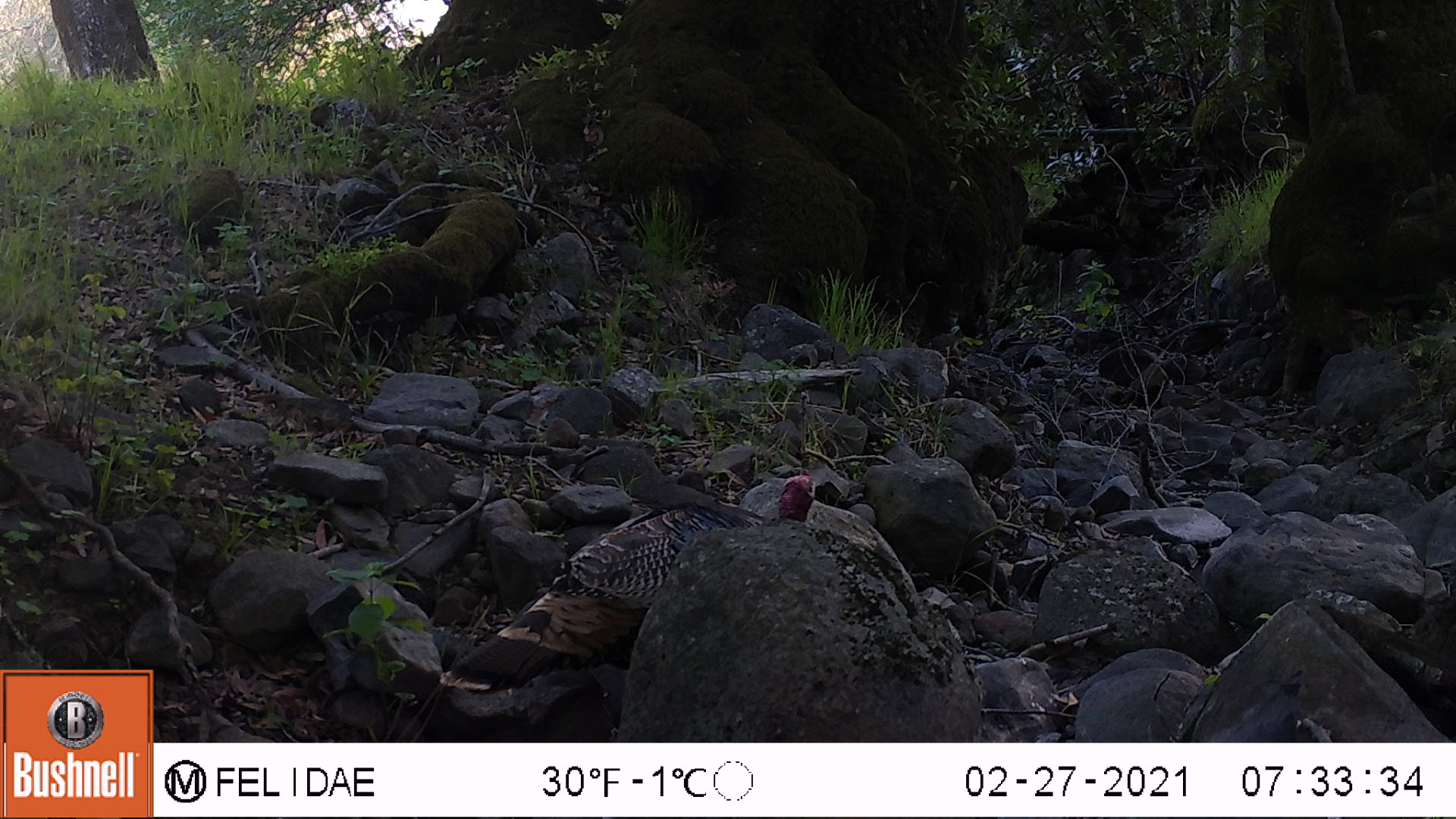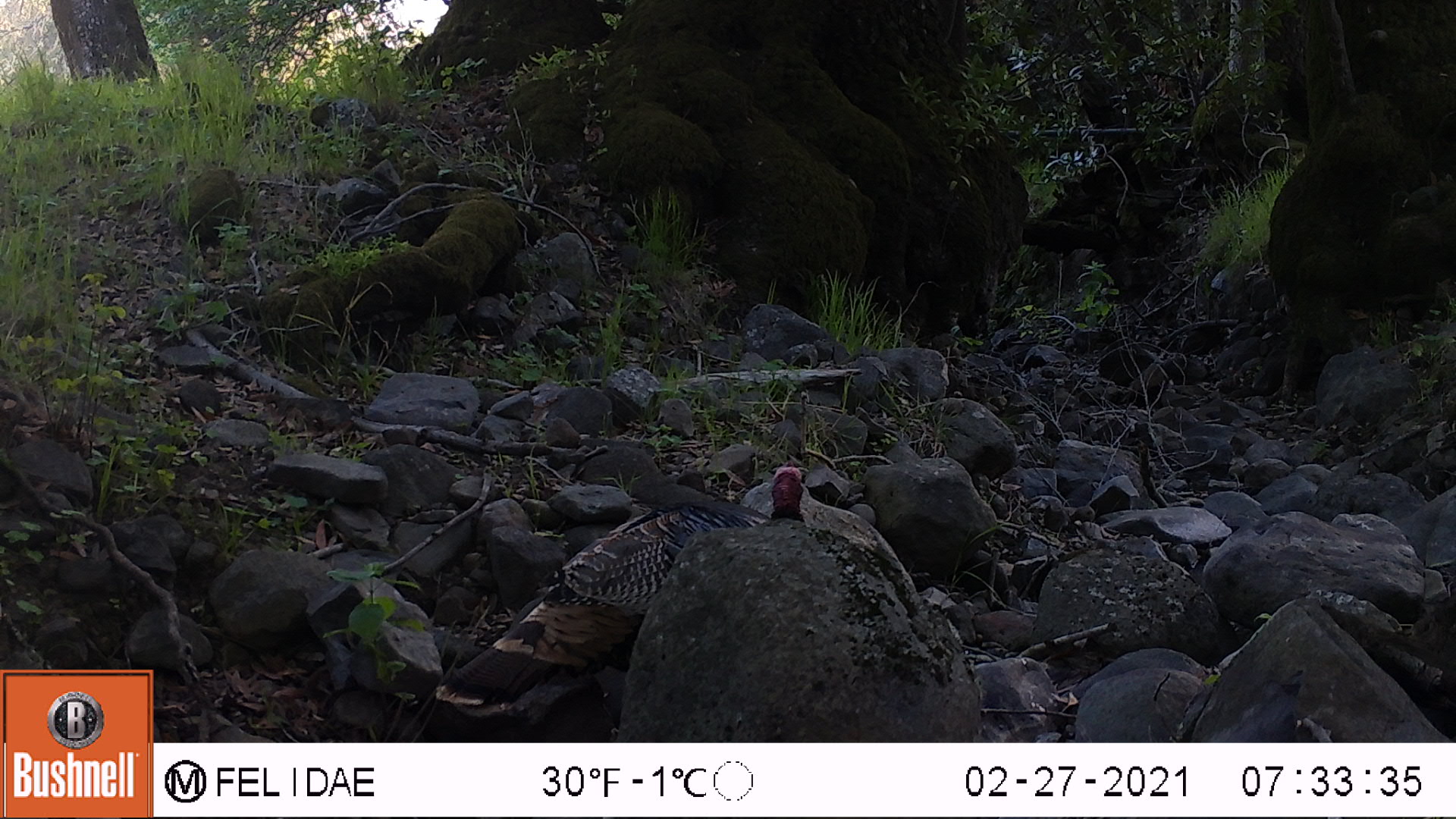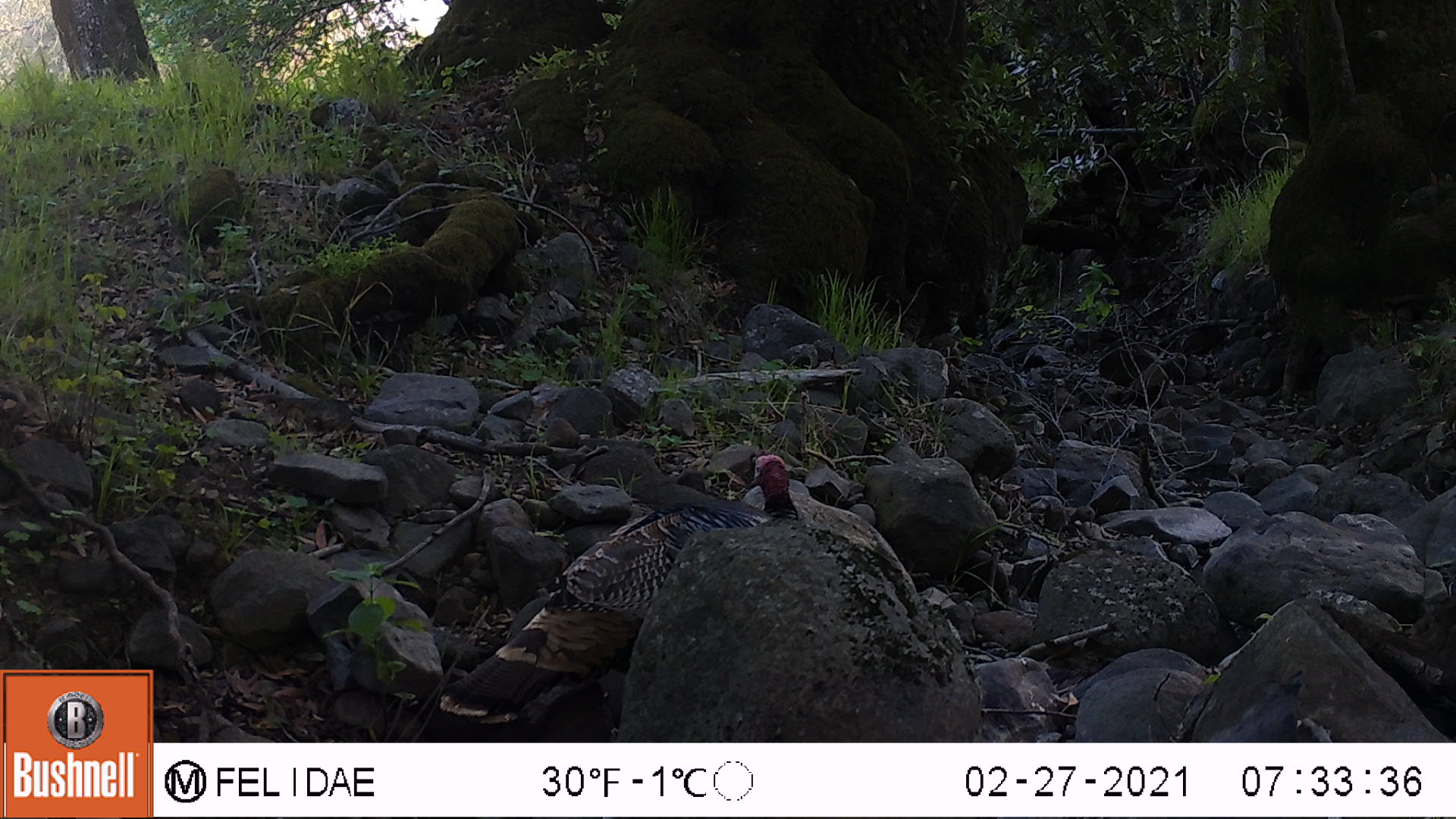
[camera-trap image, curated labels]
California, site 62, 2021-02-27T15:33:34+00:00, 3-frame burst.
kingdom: Animalia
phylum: Chordata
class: Aves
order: Galliformes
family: Phasianidae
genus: Meleagris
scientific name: Meleagris gallopavo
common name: turkey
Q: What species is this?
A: Turkey (Meleagris gallopavo).